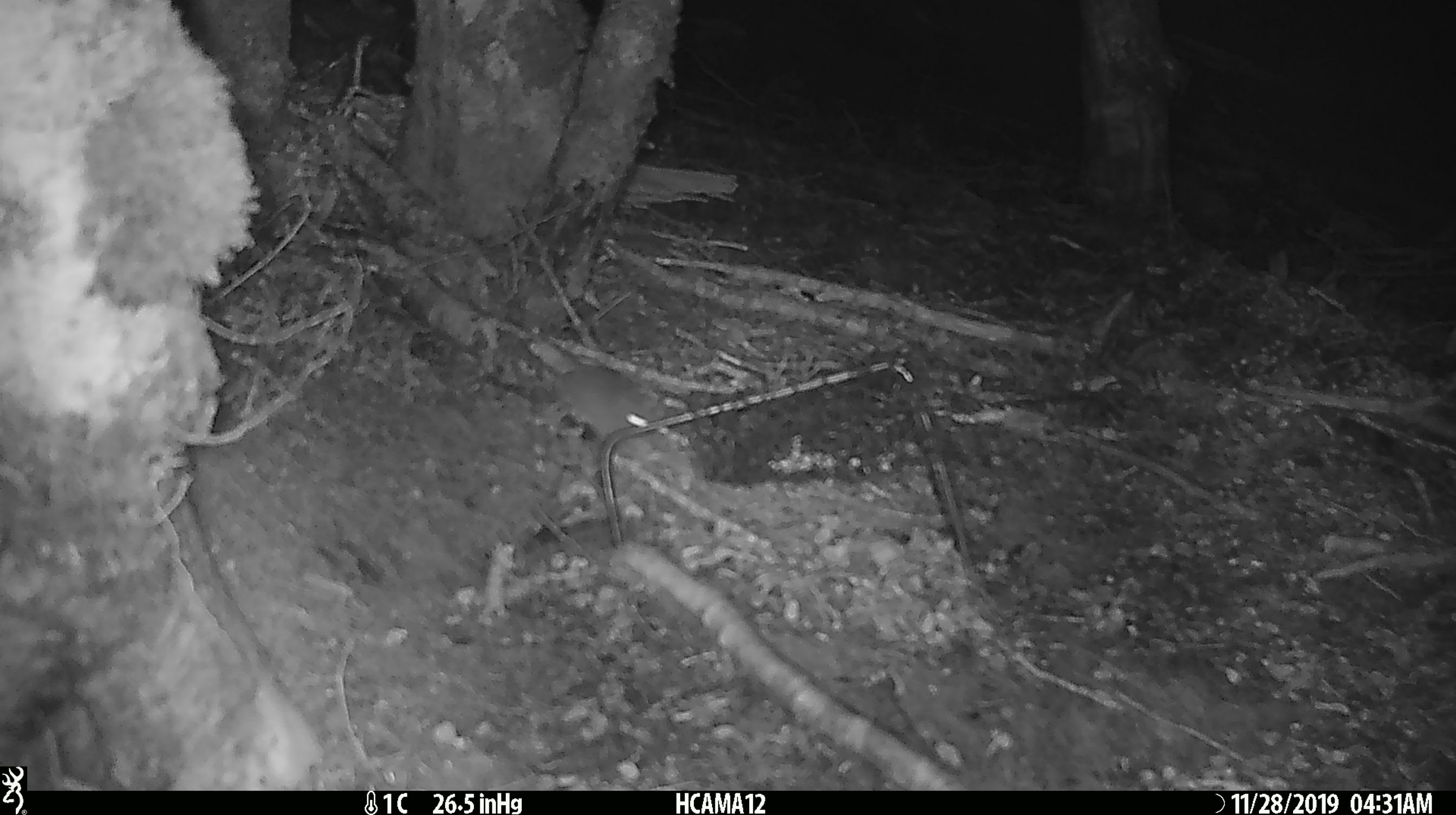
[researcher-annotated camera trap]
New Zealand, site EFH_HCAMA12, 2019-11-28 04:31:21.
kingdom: Animalia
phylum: Chordata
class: Mammalia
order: Rodentia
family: Muridae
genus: Mus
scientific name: Mus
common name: mouse